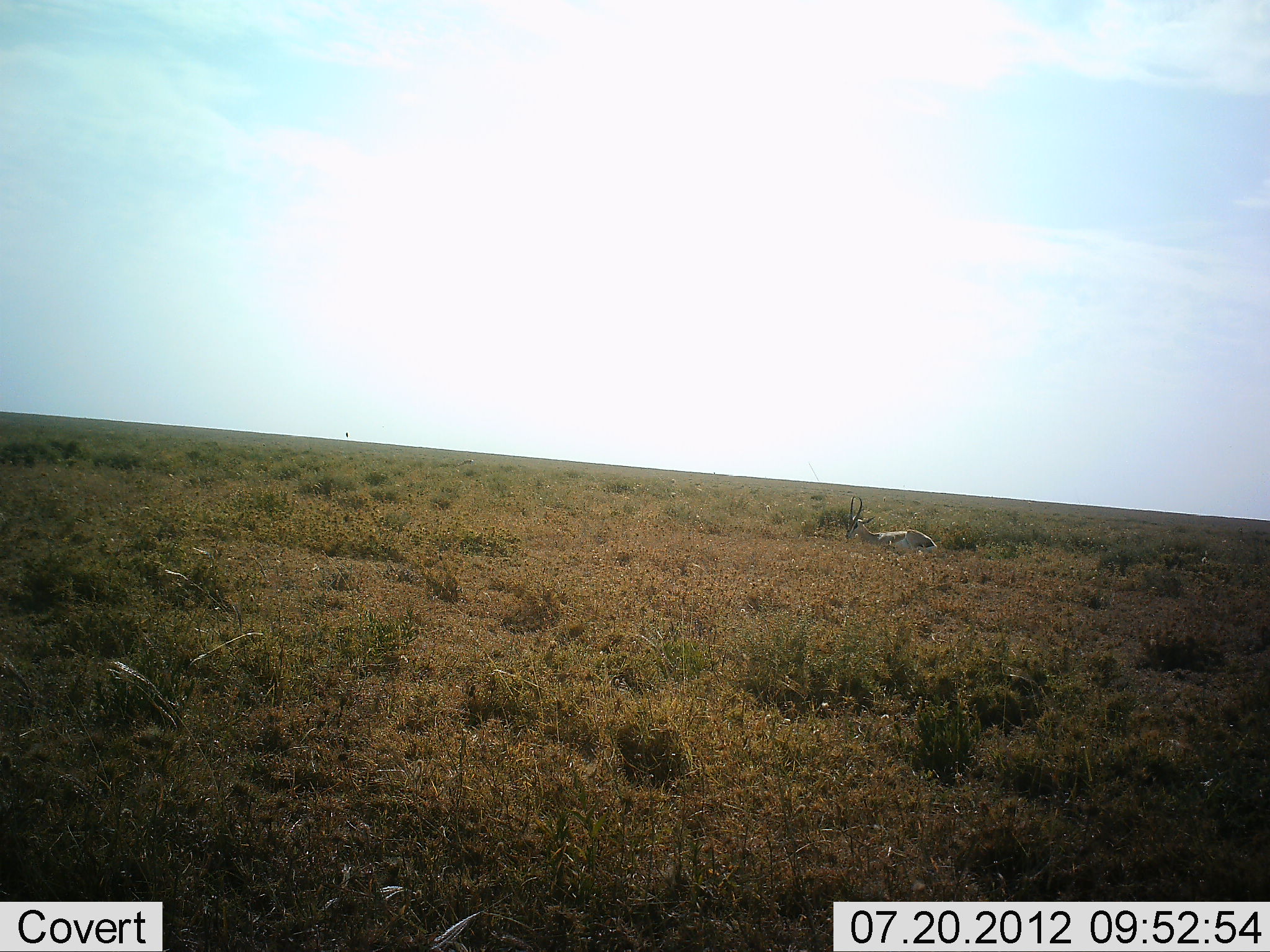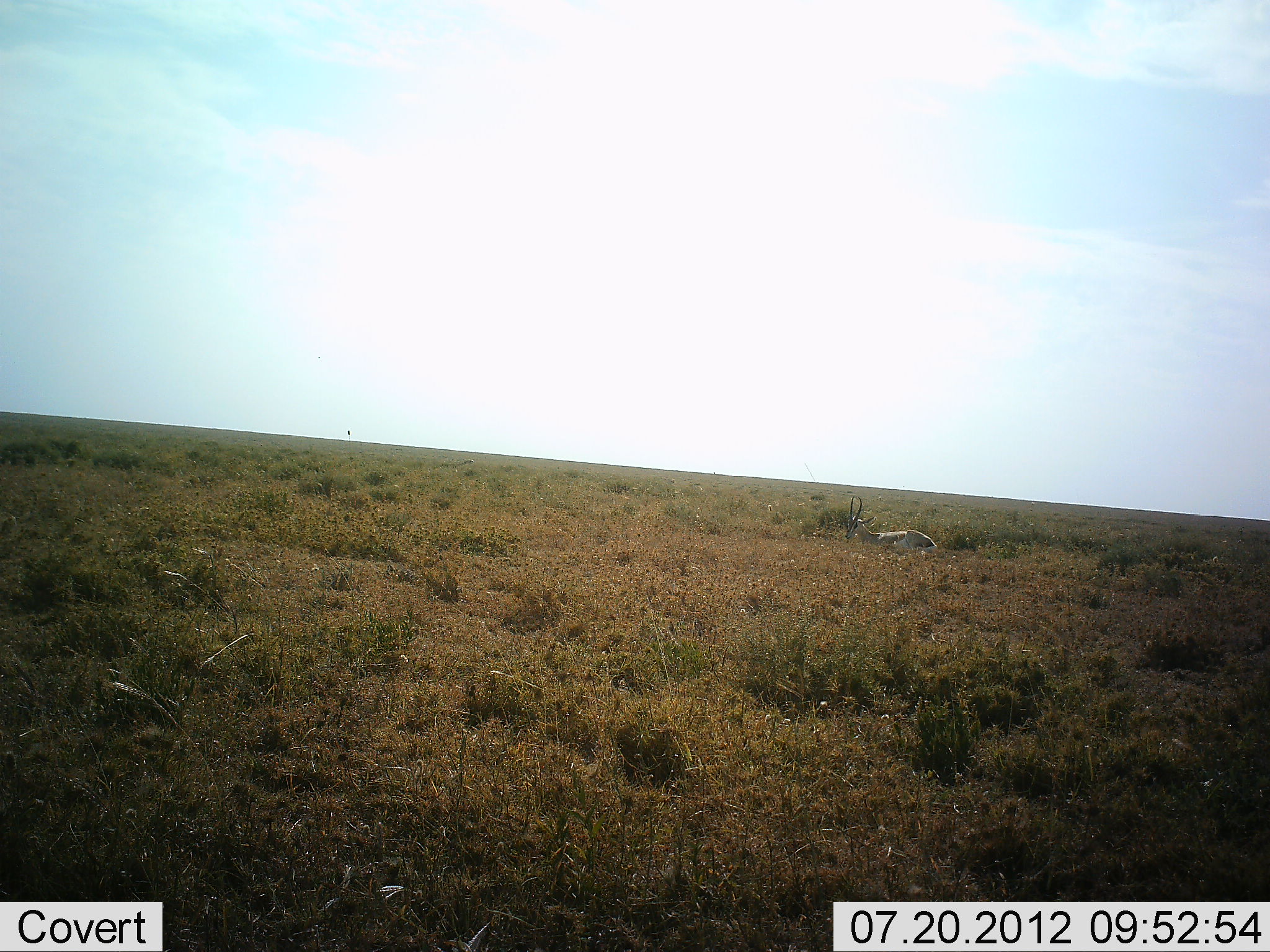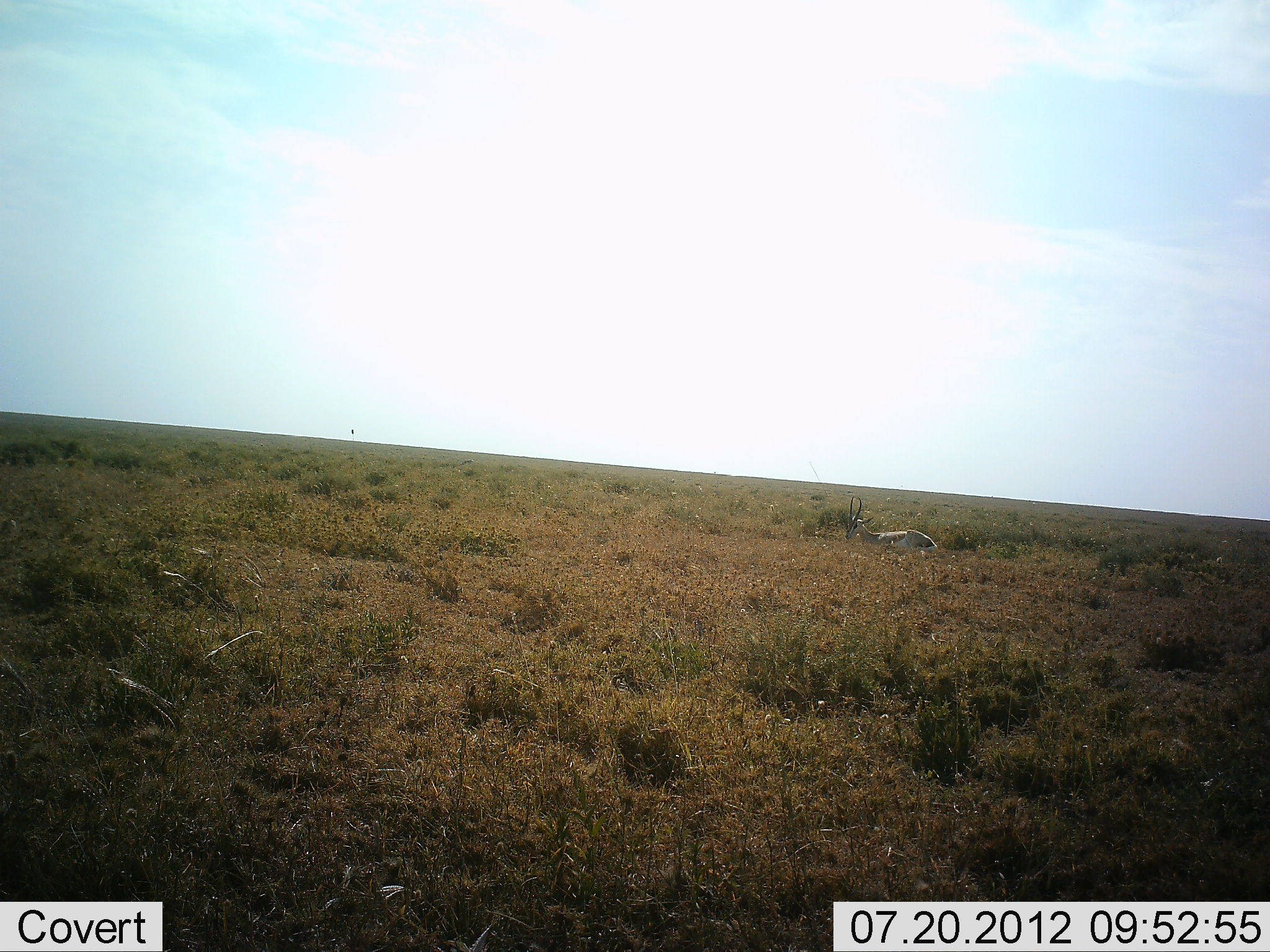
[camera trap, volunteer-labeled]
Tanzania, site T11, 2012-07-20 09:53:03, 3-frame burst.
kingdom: Animalia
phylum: Chordata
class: Mammalia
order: Artiodactyla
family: Bovidae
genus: Nanger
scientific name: Nanger granti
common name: grant's gazelle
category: gazellegrants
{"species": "gazellegrants (grant's gazelle) (Nanger granti)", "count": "1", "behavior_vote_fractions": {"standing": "17%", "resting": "83%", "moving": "0%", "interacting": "0%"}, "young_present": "0%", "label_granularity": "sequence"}